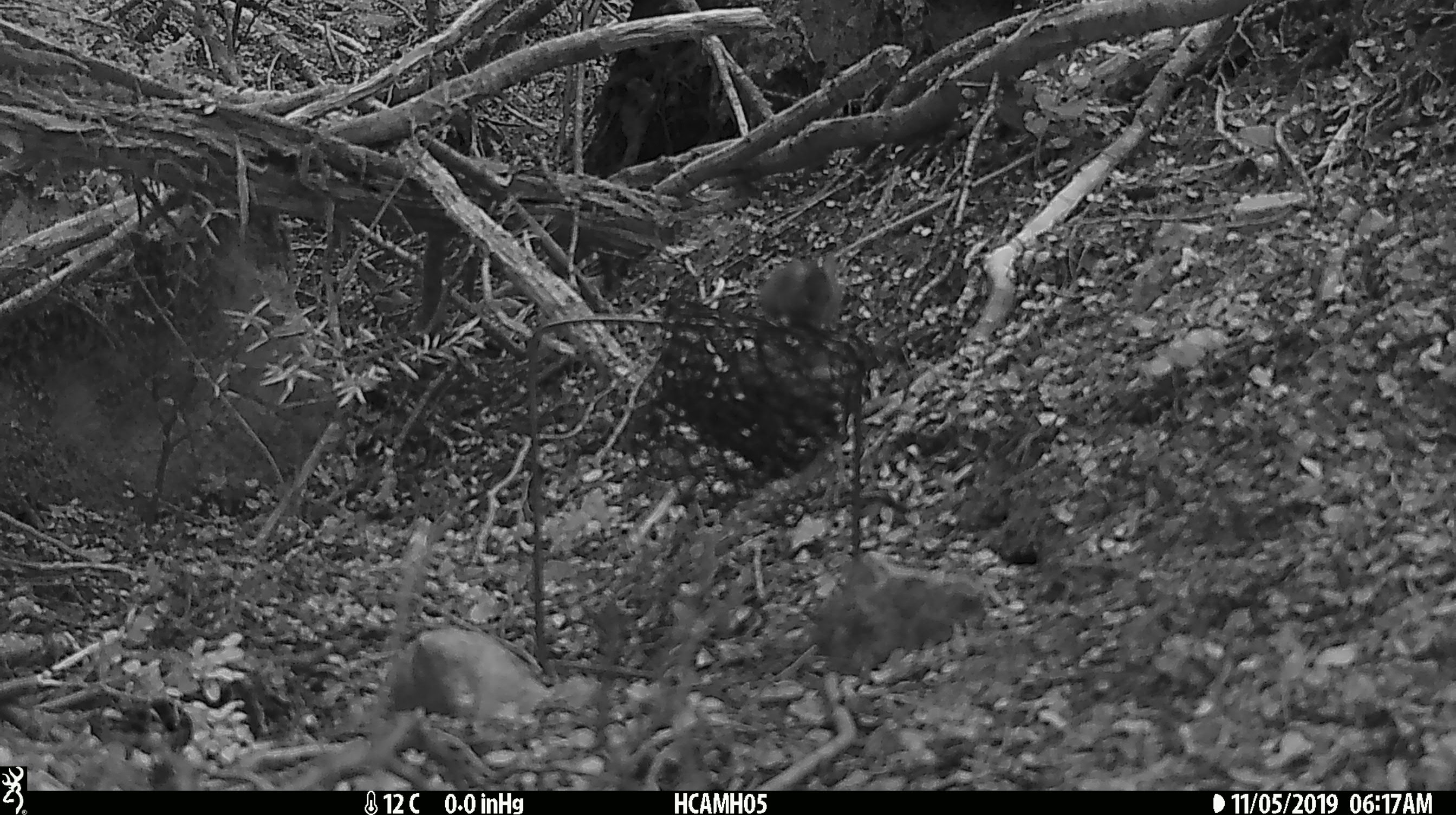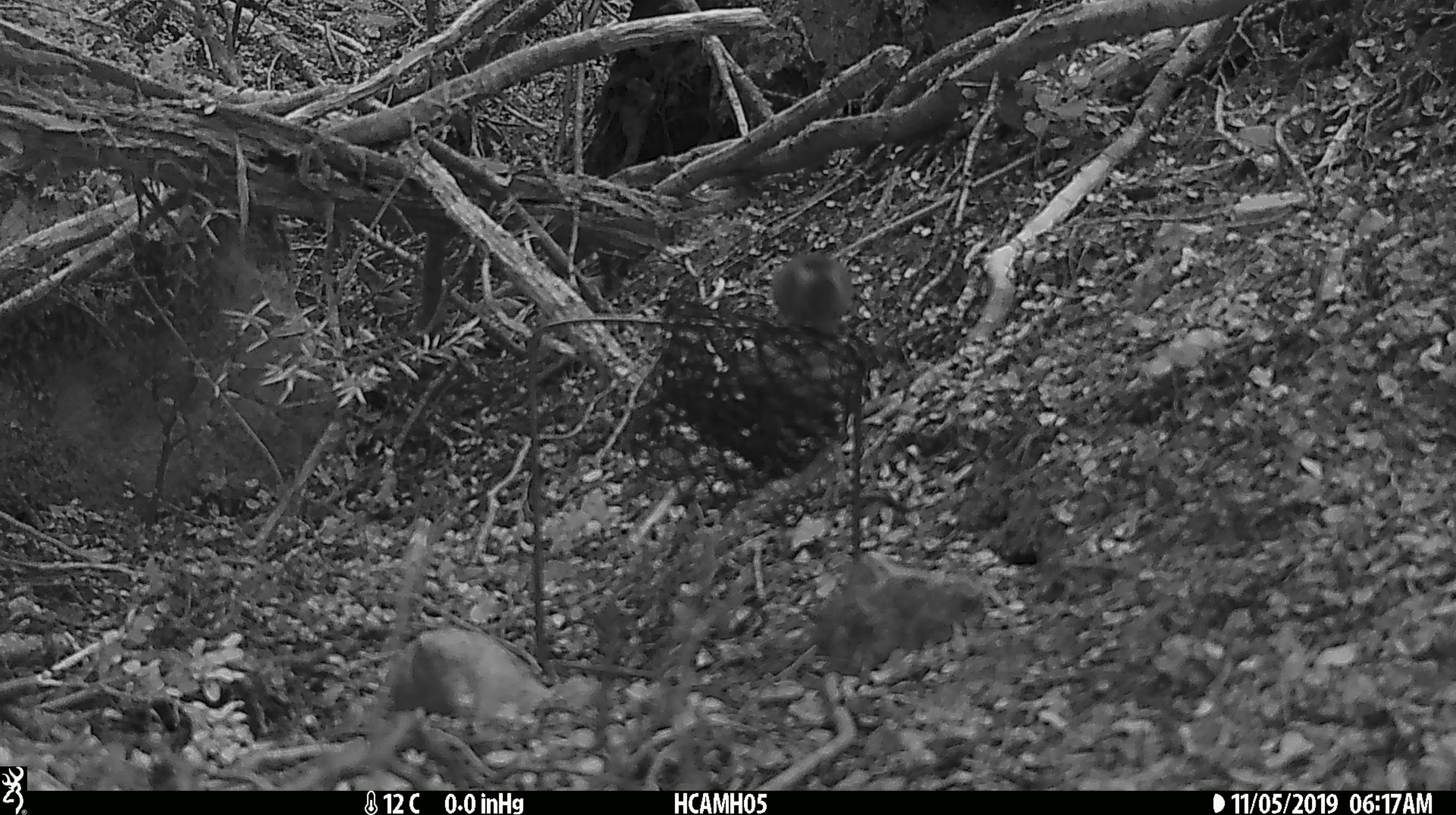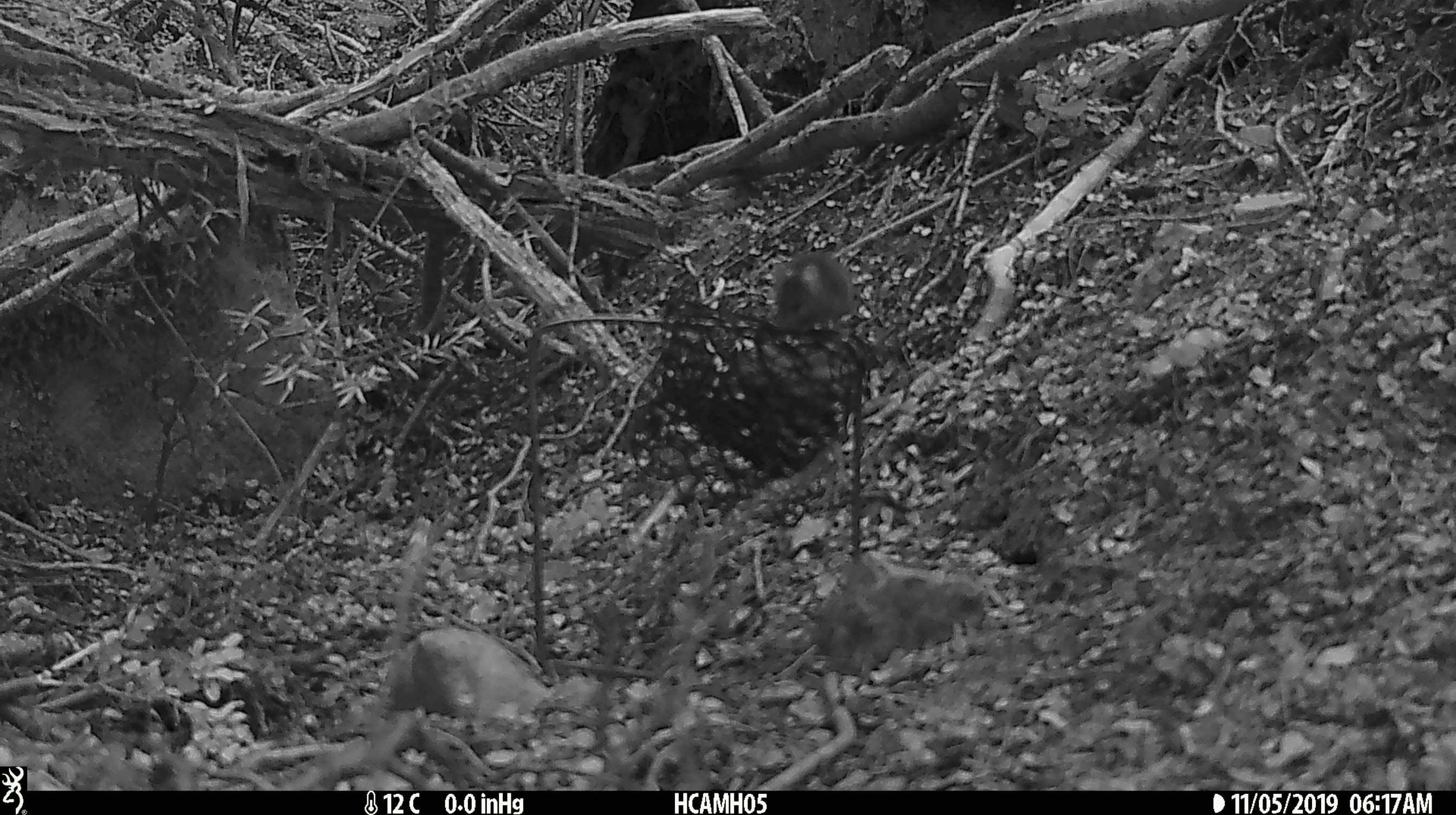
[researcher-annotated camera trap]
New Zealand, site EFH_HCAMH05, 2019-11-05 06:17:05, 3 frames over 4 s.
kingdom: Animalia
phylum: Chordata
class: Mammalia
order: Rodentia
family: Muridae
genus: Mus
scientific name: Mus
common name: mouse